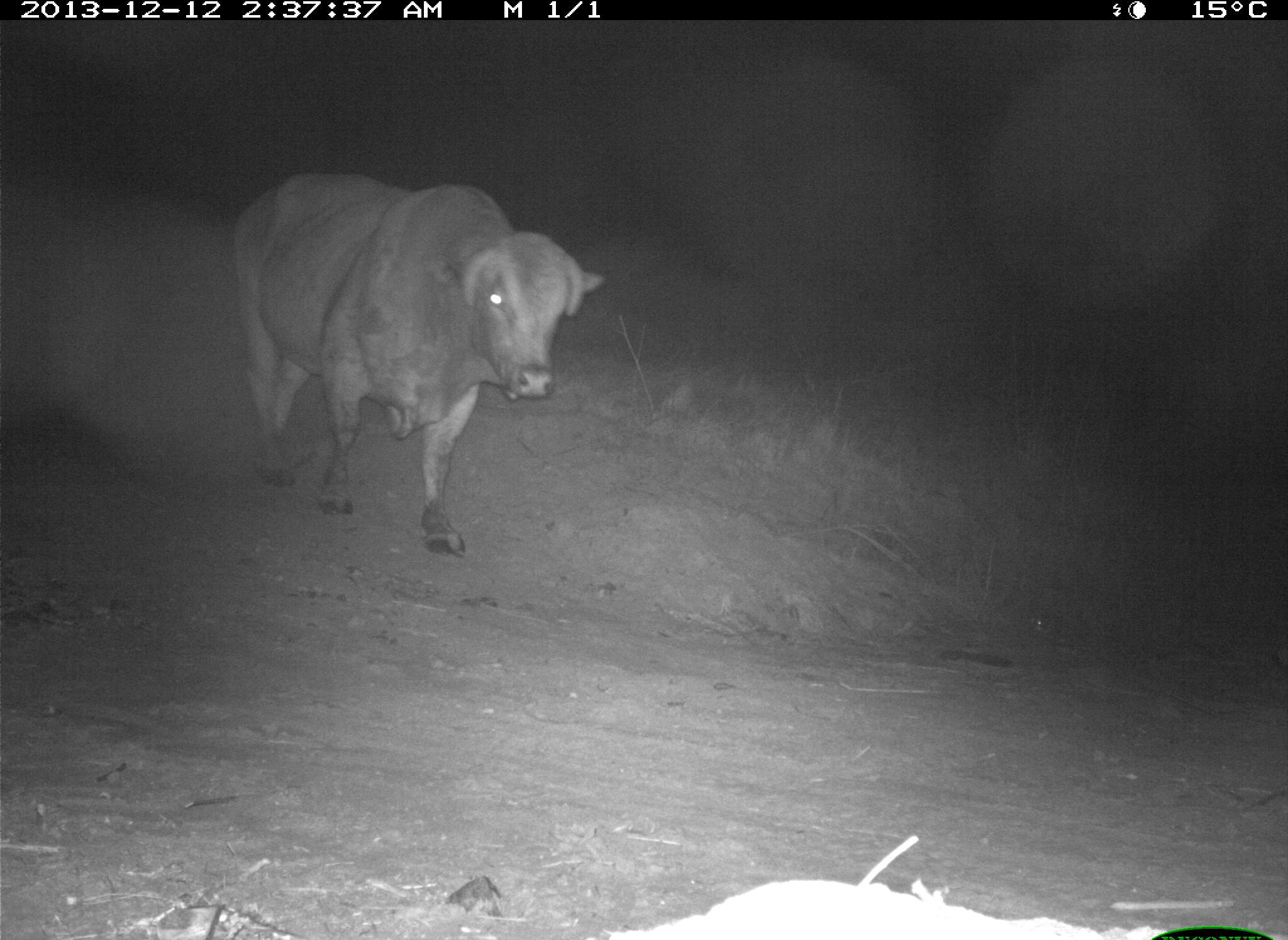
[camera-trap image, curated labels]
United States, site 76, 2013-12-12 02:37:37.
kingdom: Animalia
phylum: Chordata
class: Mammalia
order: Artiodactyla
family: Bovidae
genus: Bos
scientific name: Bos taurus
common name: cow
Cow (Bos taurus).